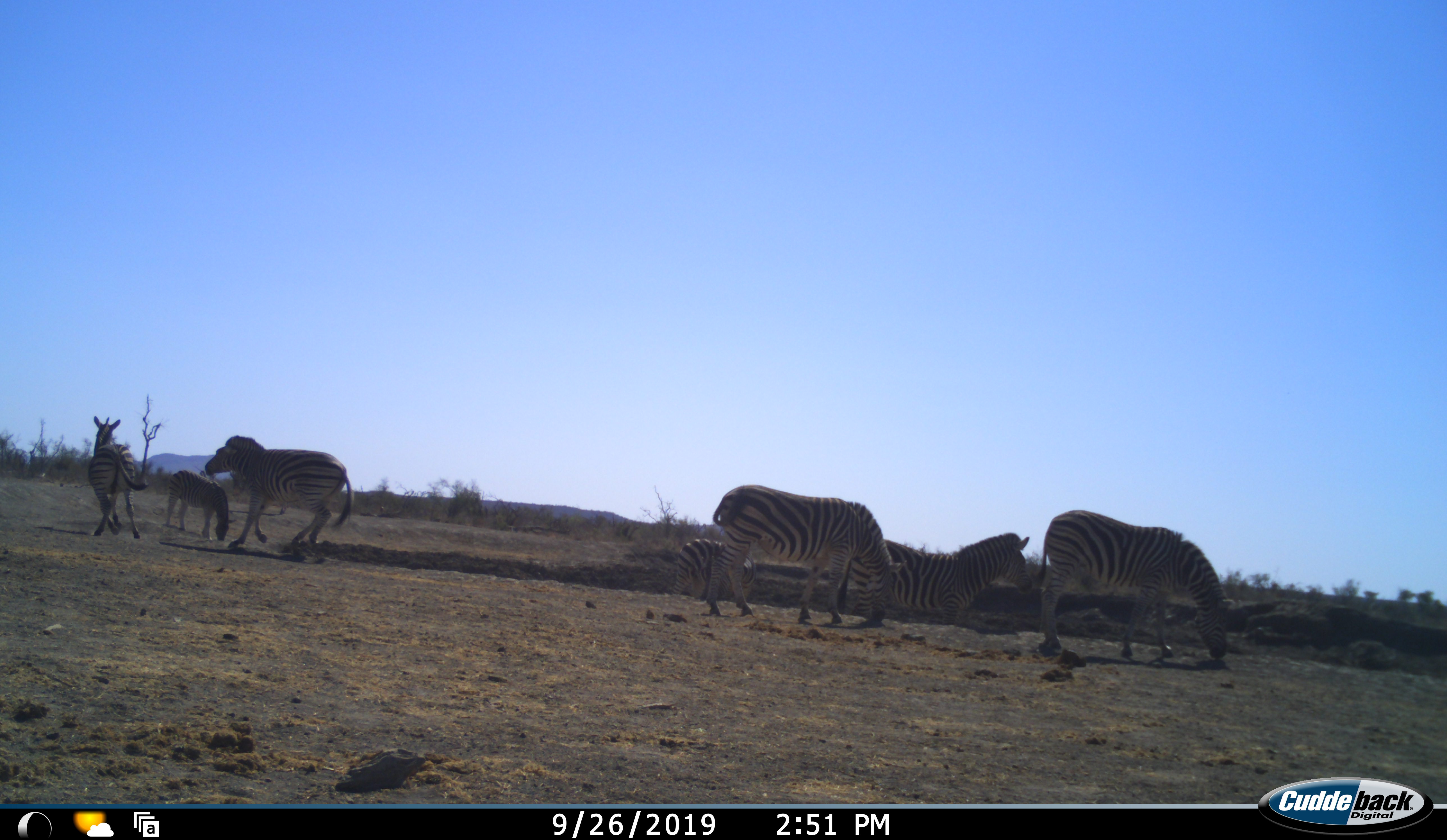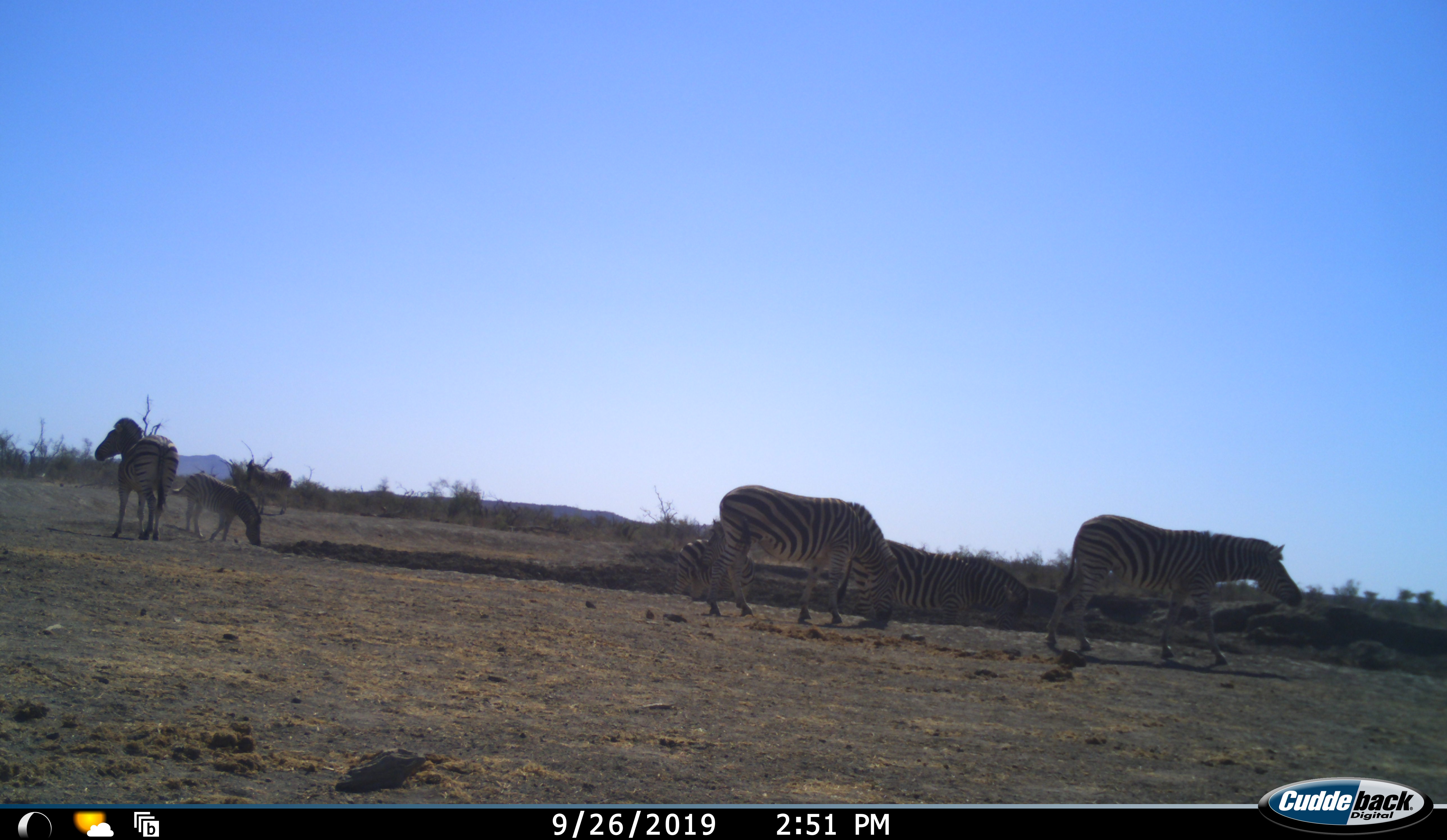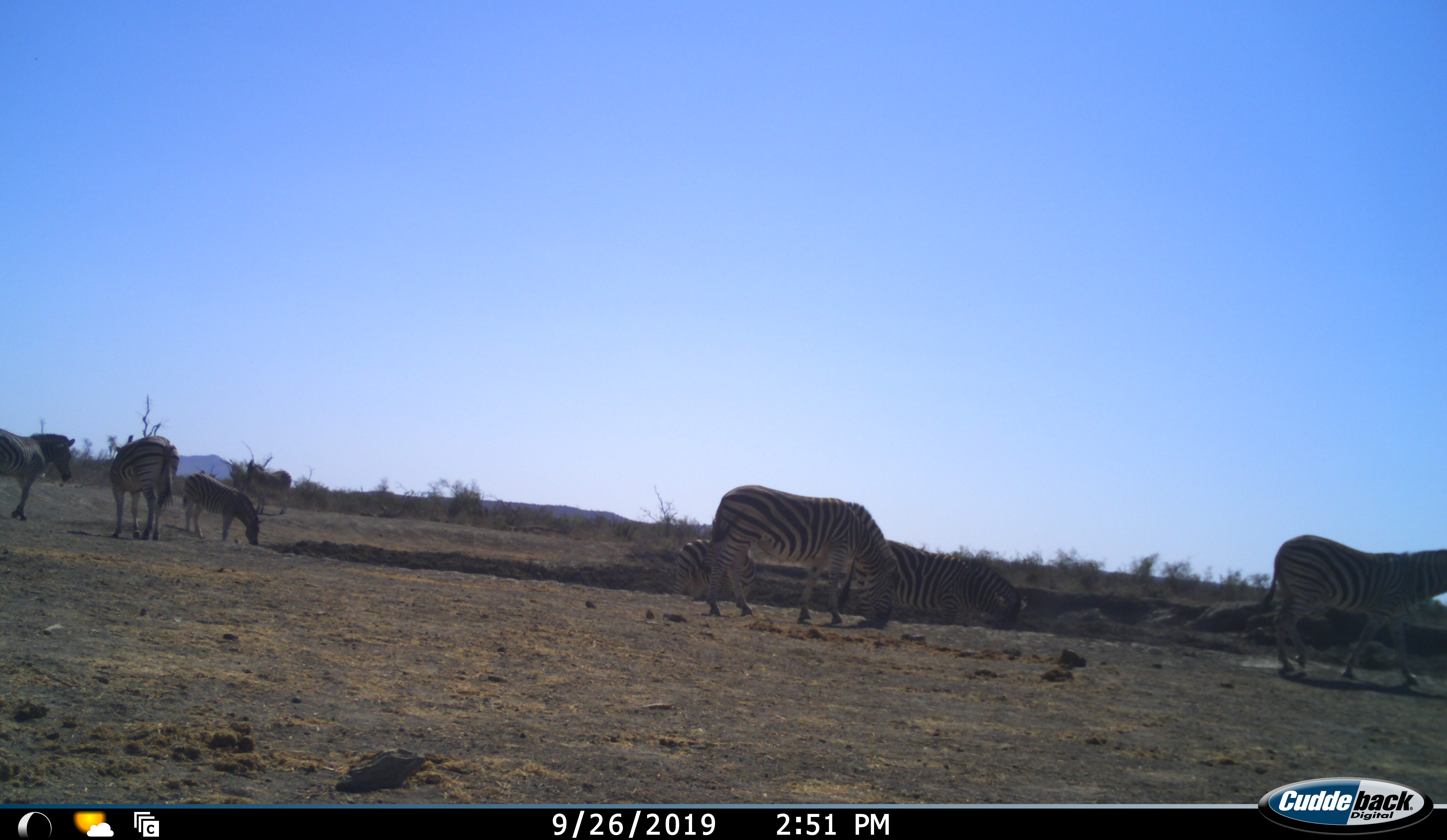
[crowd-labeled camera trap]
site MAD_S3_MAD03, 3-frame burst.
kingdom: Animalia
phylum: Chordata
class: Mammalia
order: Perissodactyla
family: Equidae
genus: Equus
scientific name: Equus quagga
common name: plains zebra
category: zebraplains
Zebraplains (plains zebra) (Equus quagga), count 7. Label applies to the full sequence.